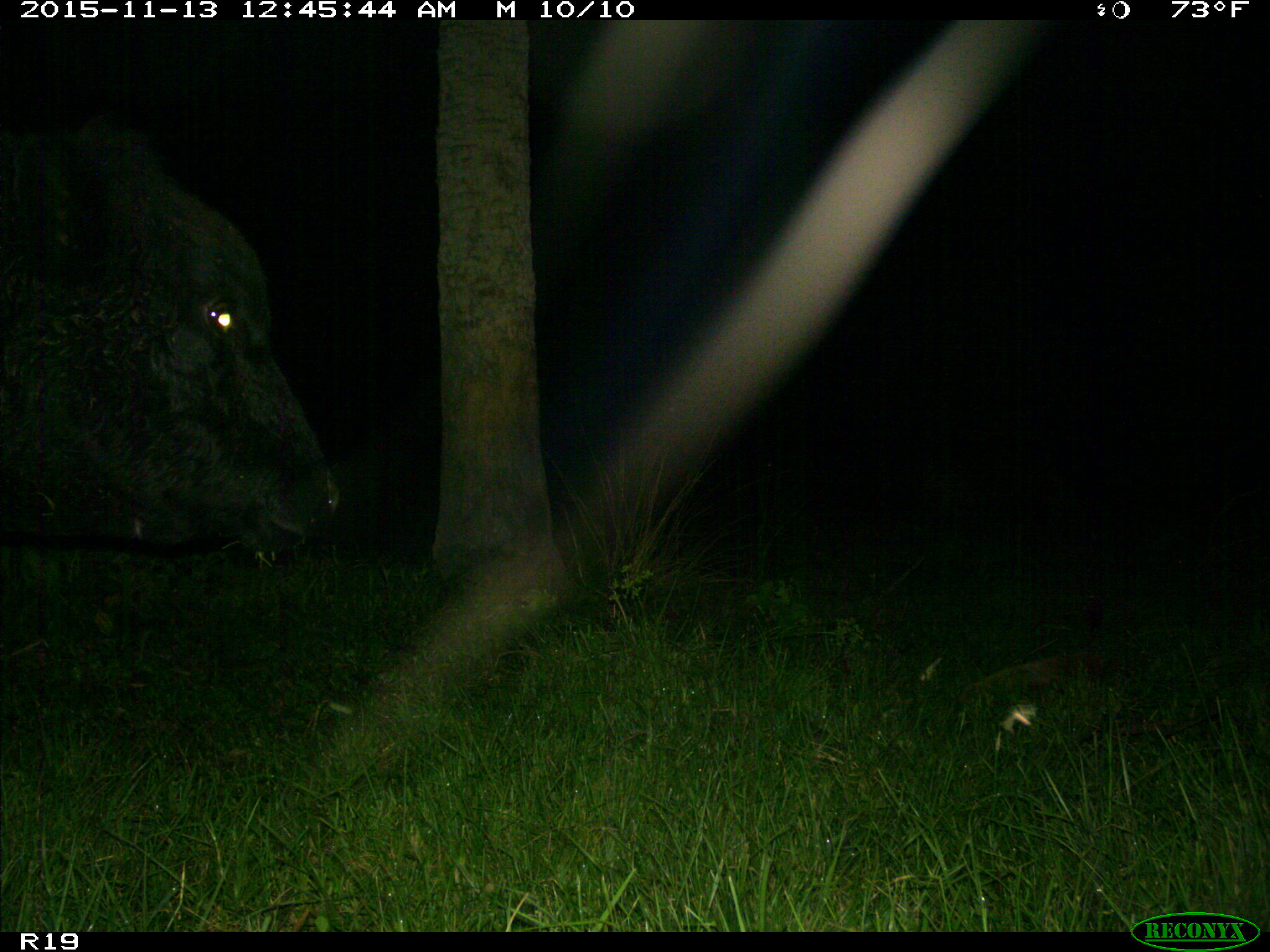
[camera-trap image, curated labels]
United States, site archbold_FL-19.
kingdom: Animalia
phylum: Chordata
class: Mammalia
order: Artiodactyla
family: Bovidae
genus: Bos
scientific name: Bos taurus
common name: domestic cow